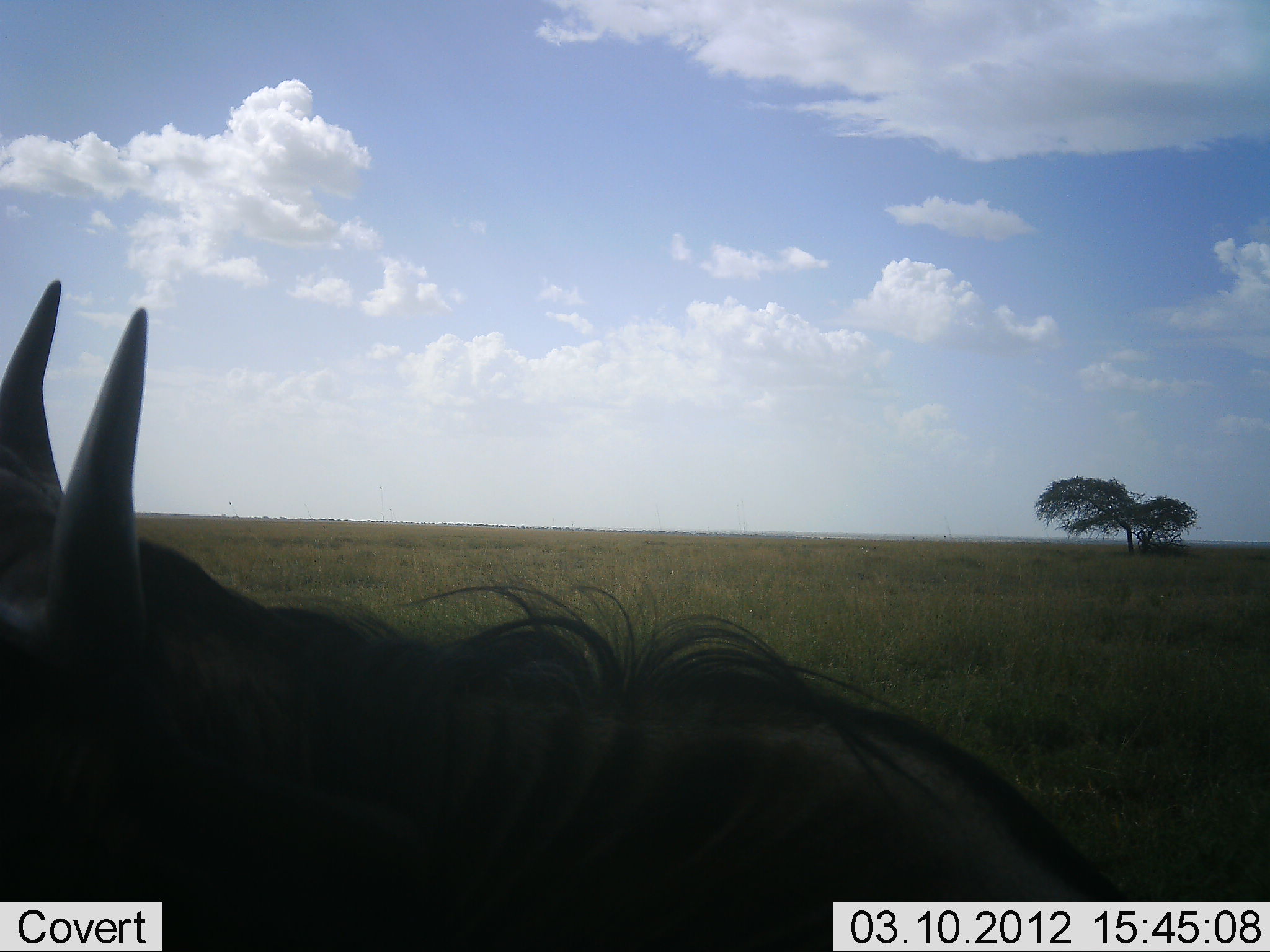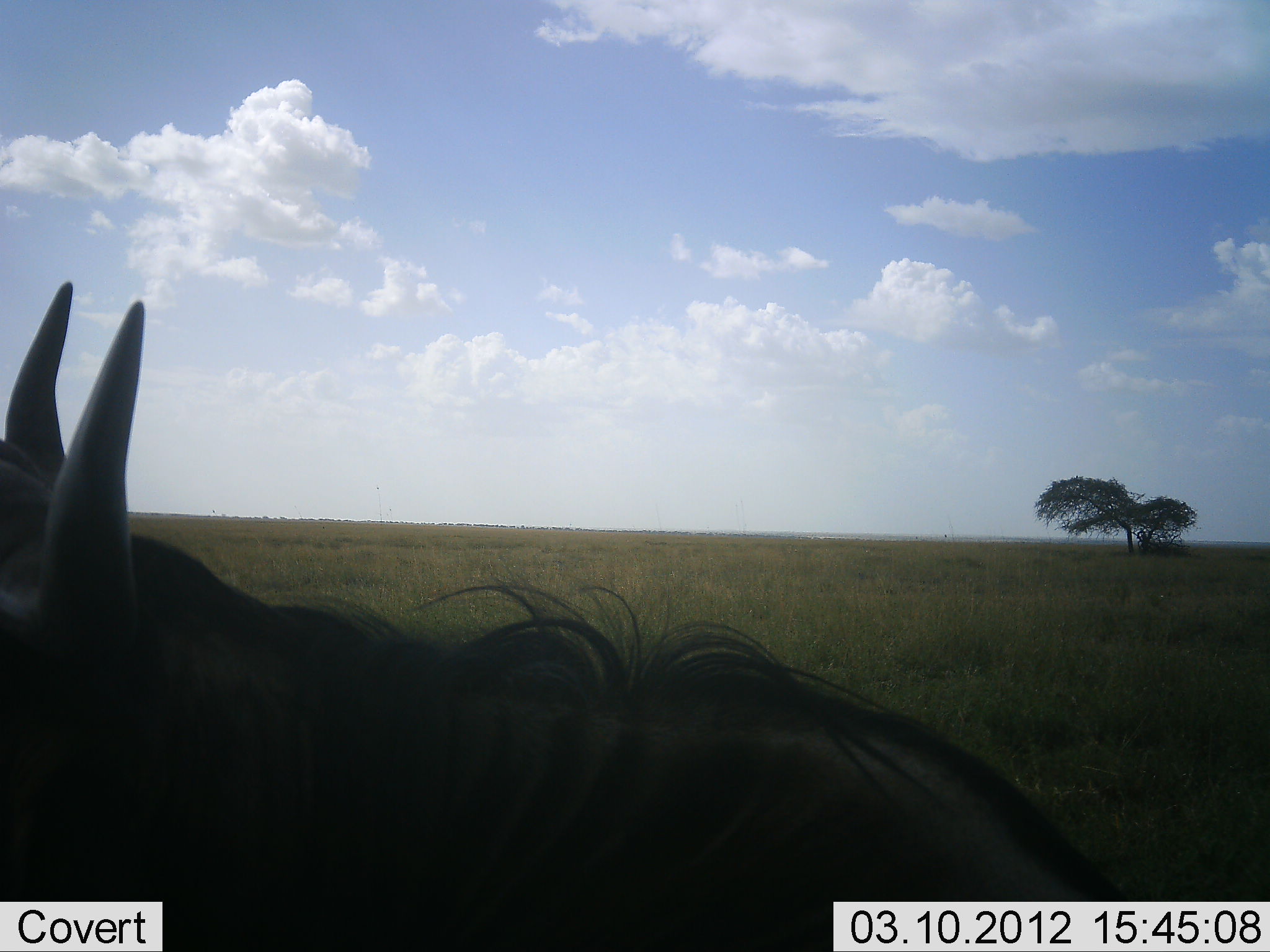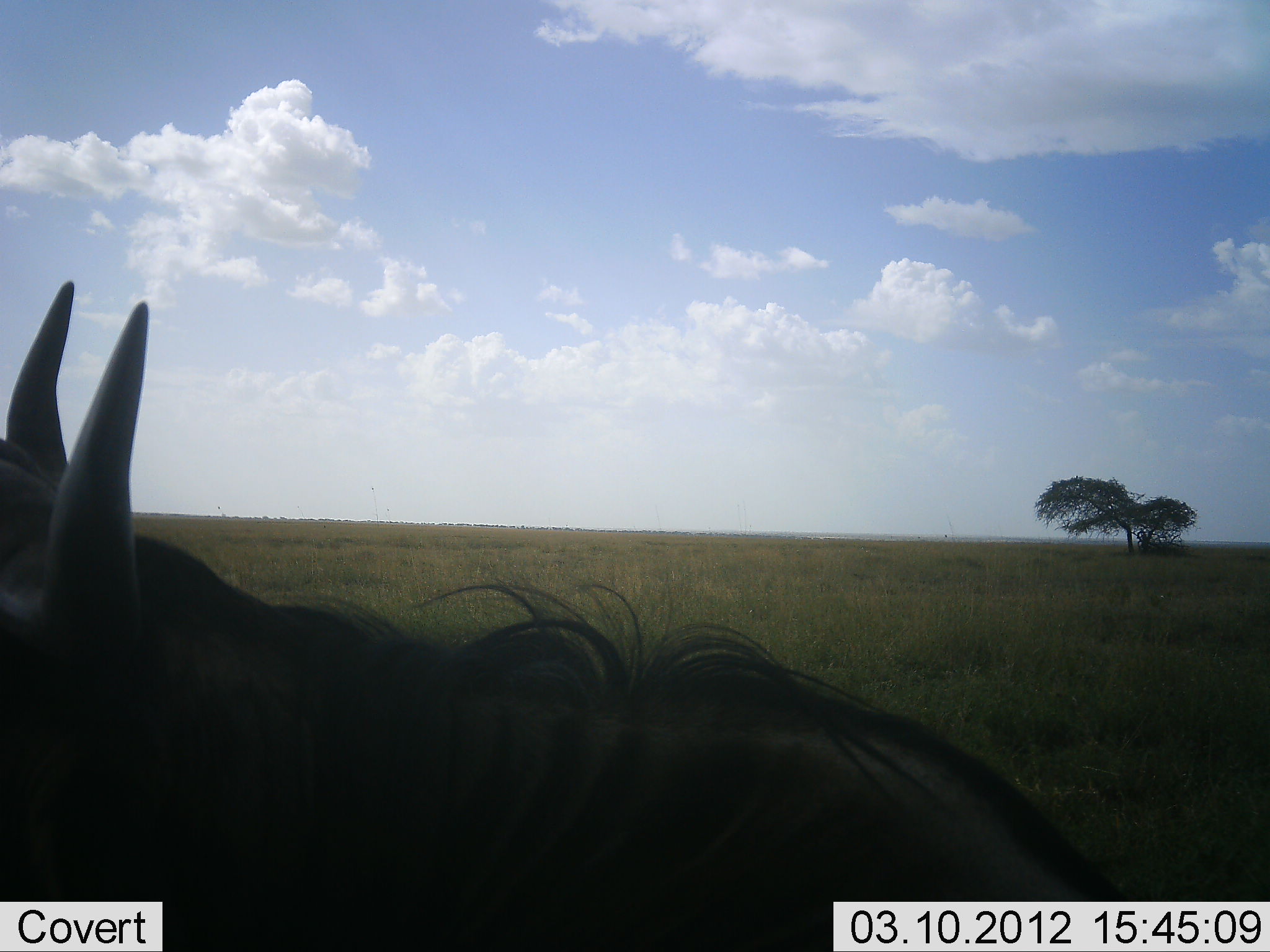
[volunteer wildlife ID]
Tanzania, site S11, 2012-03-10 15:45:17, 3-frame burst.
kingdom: Animalia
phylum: Chordata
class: Mammalia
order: Artiodactyla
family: Bovidae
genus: Connochaetes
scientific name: Connochaetes taurinus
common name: blue wildebeest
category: wildebeest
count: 1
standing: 27%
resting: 67%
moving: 7%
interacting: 0%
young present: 0%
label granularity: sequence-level